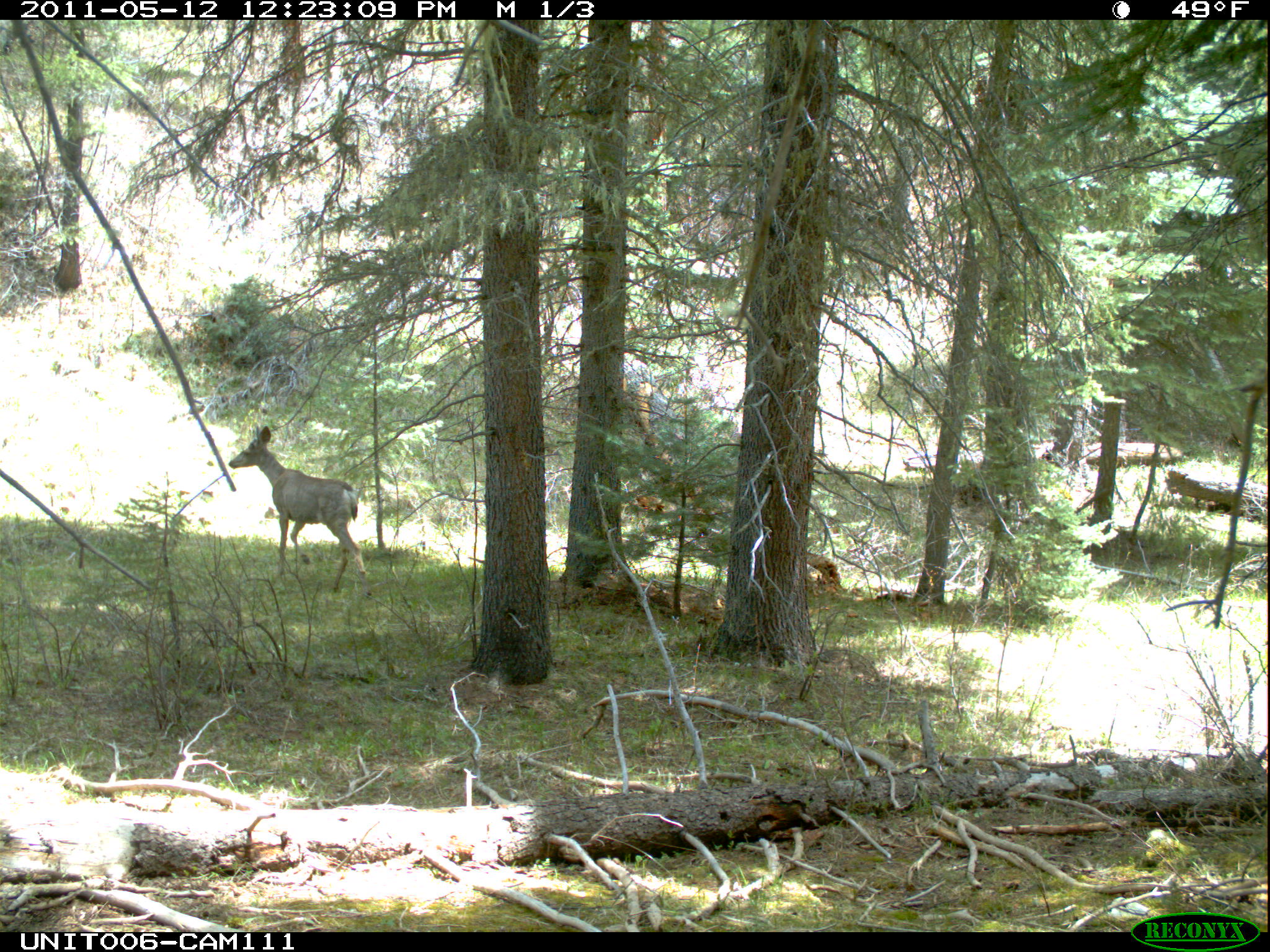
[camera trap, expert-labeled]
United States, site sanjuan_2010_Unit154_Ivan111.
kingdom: Animalia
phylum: Chordata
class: Mammalia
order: Artiodactyla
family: Cervidae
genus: Odocoileus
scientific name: Odocoileus hemionus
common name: mule deer